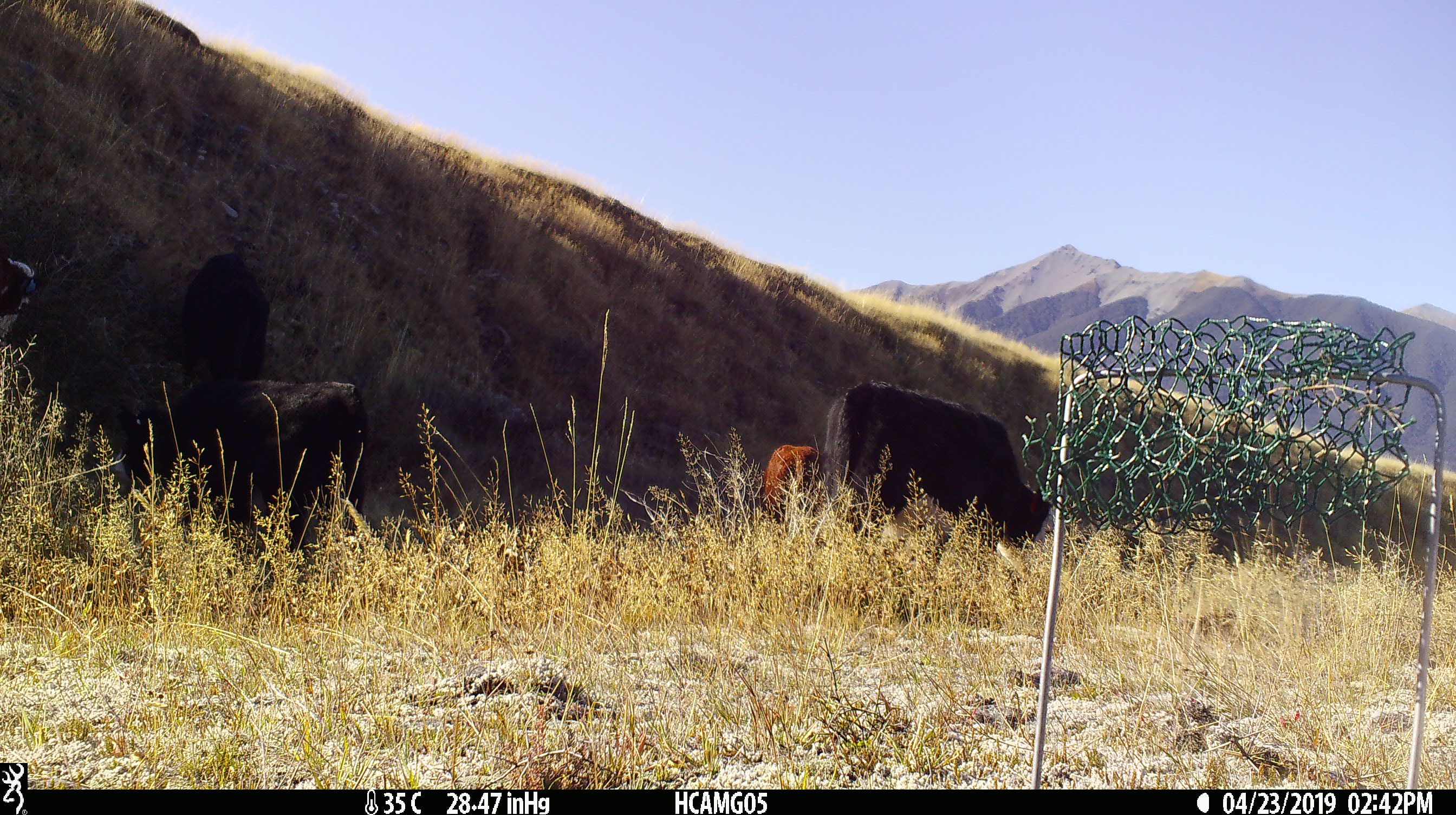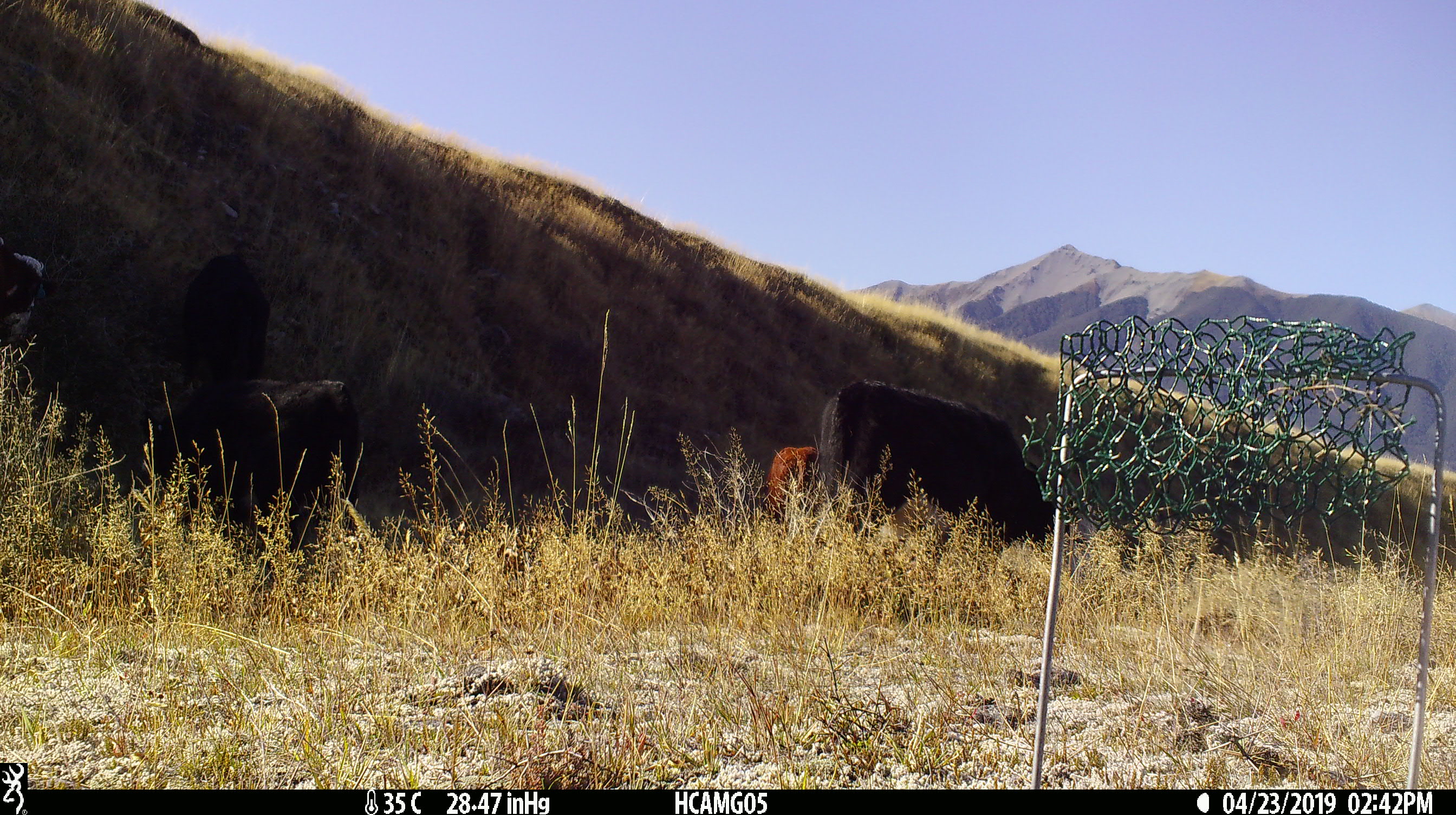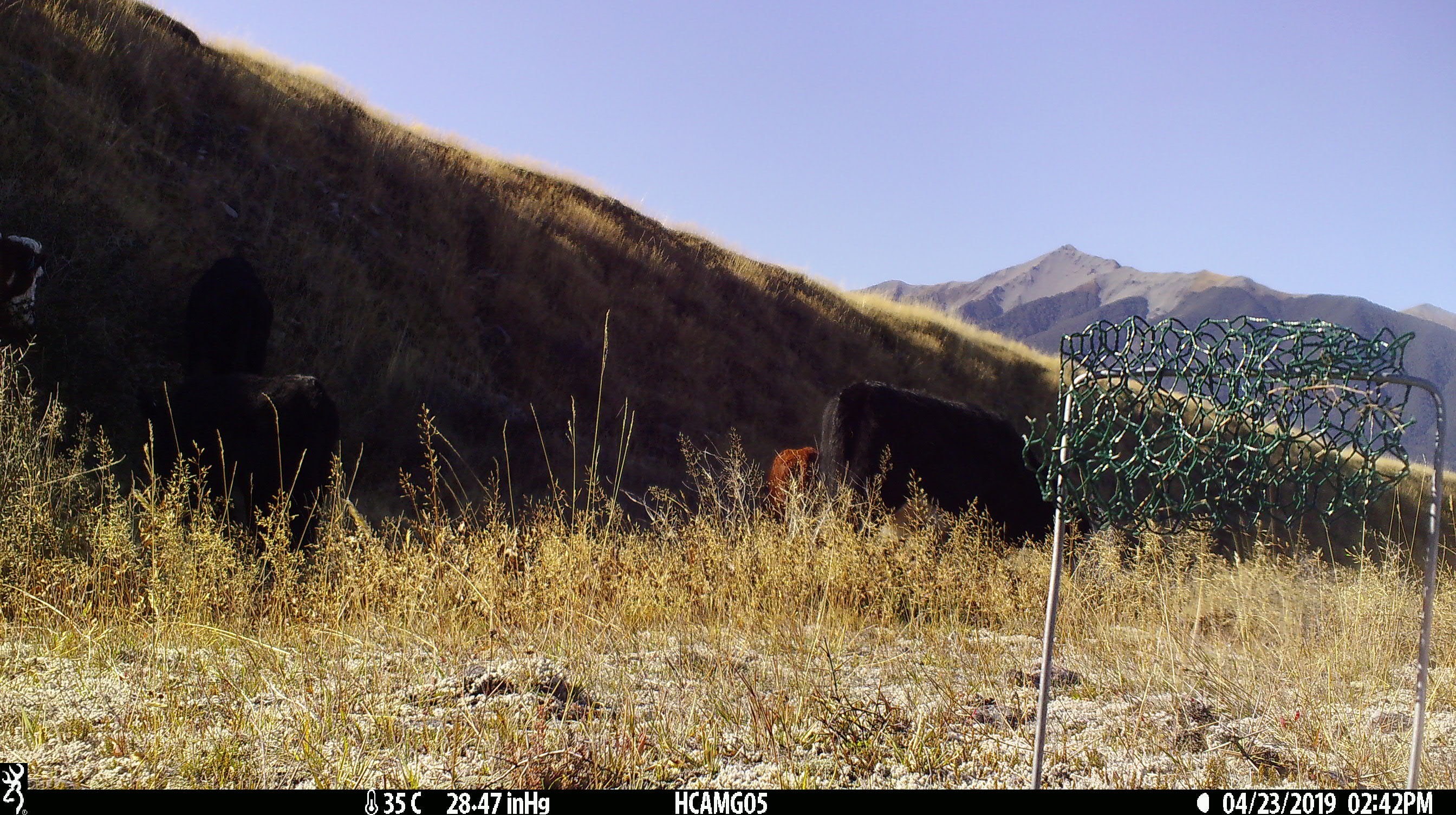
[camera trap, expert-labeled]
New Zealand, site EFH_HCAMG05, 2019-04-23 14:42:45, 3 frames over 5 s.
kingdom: Animalia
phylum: Chordata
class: Mammalia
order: Artiodactyla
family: Bovidae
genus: Bos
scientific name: Bos taurus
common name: domestic cow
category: cow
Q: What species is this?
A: Cow (domestic cow) (Bos taurus).